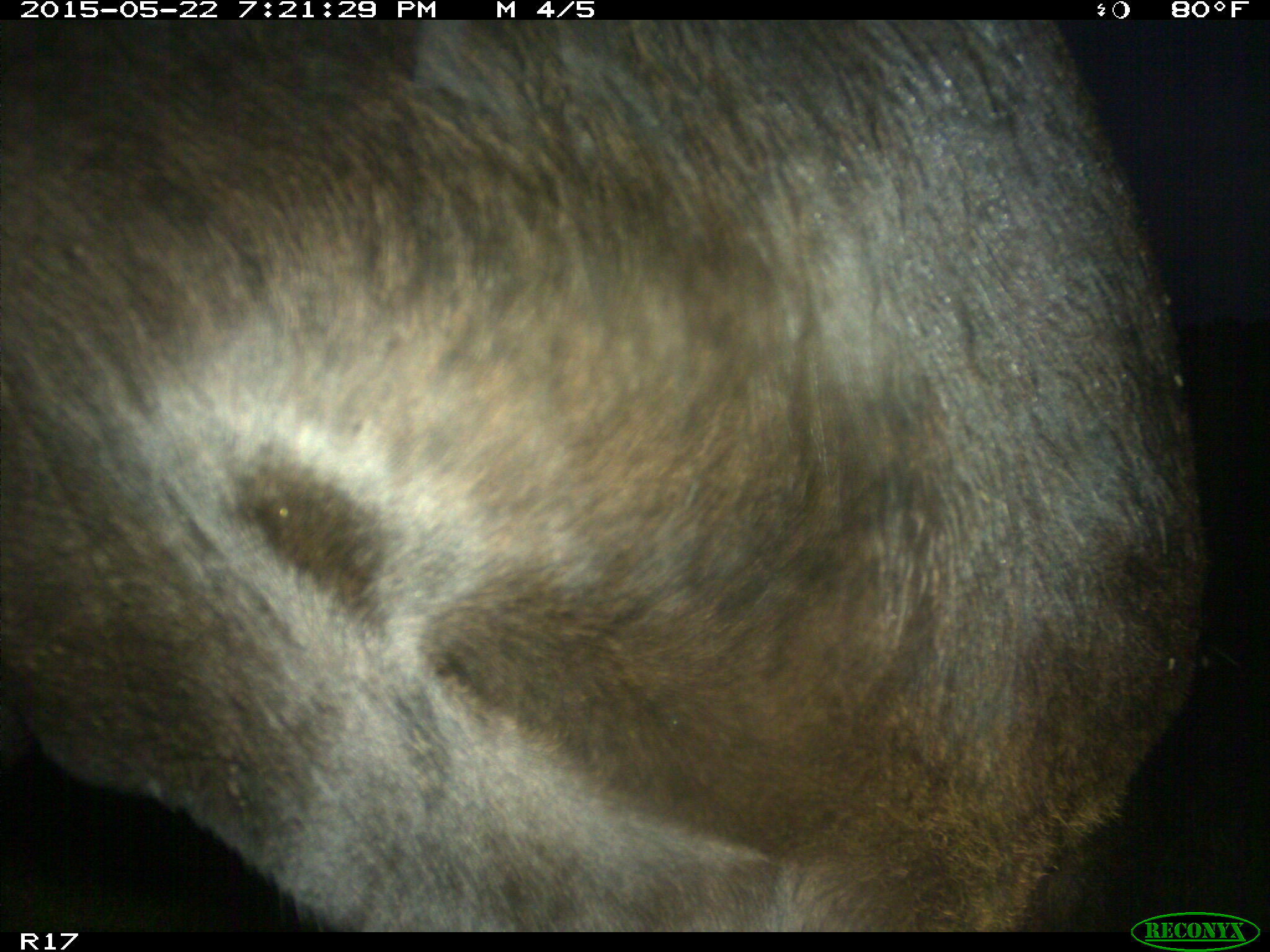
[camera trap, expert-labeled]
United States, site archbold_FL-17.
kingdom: Animalia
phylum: Chordata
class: Mammalia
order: Artiodactyla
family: Bovidae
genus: Bos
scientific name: Bos taurus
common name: domestic cow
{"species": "Bos taurus (domestic cow)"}